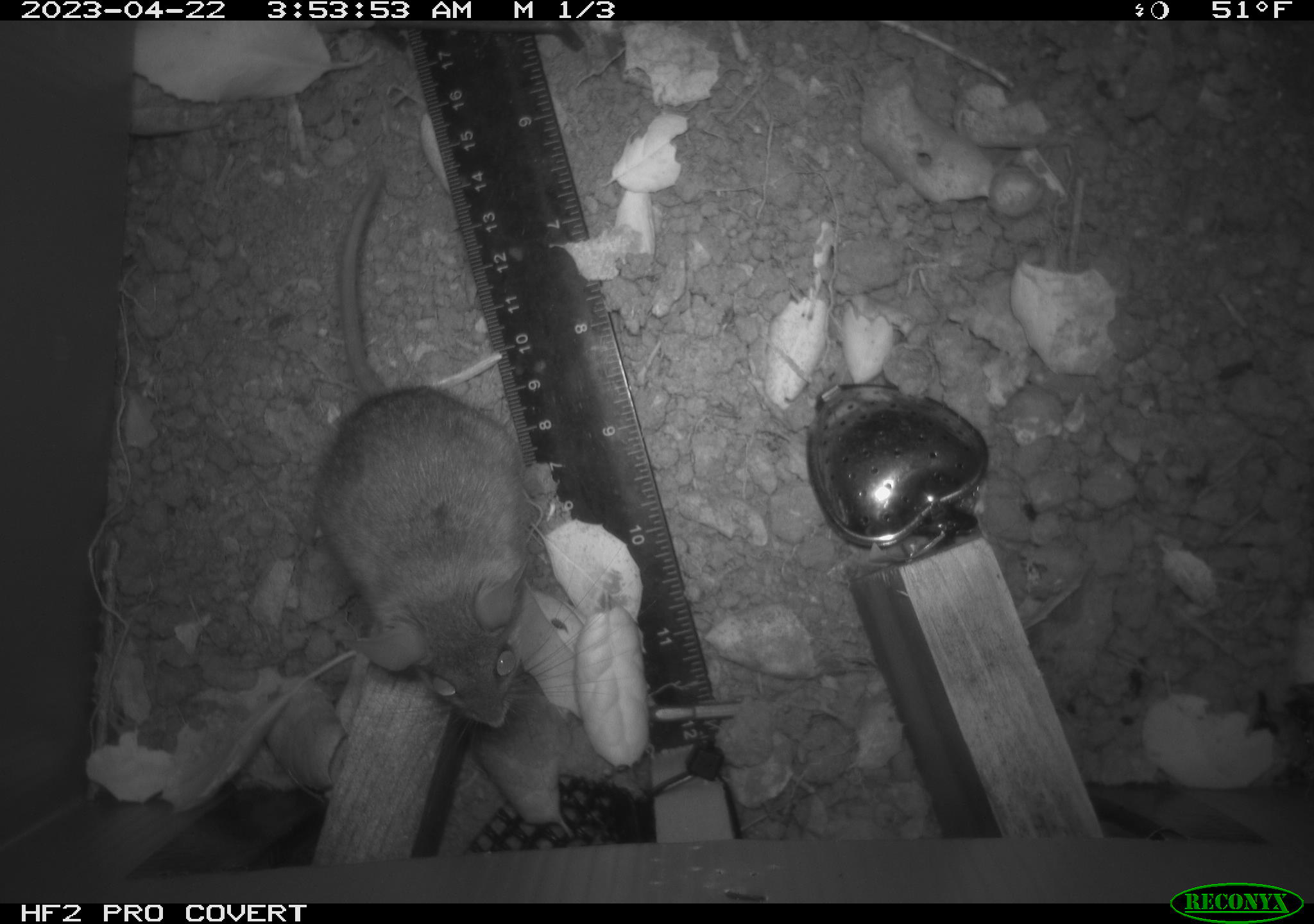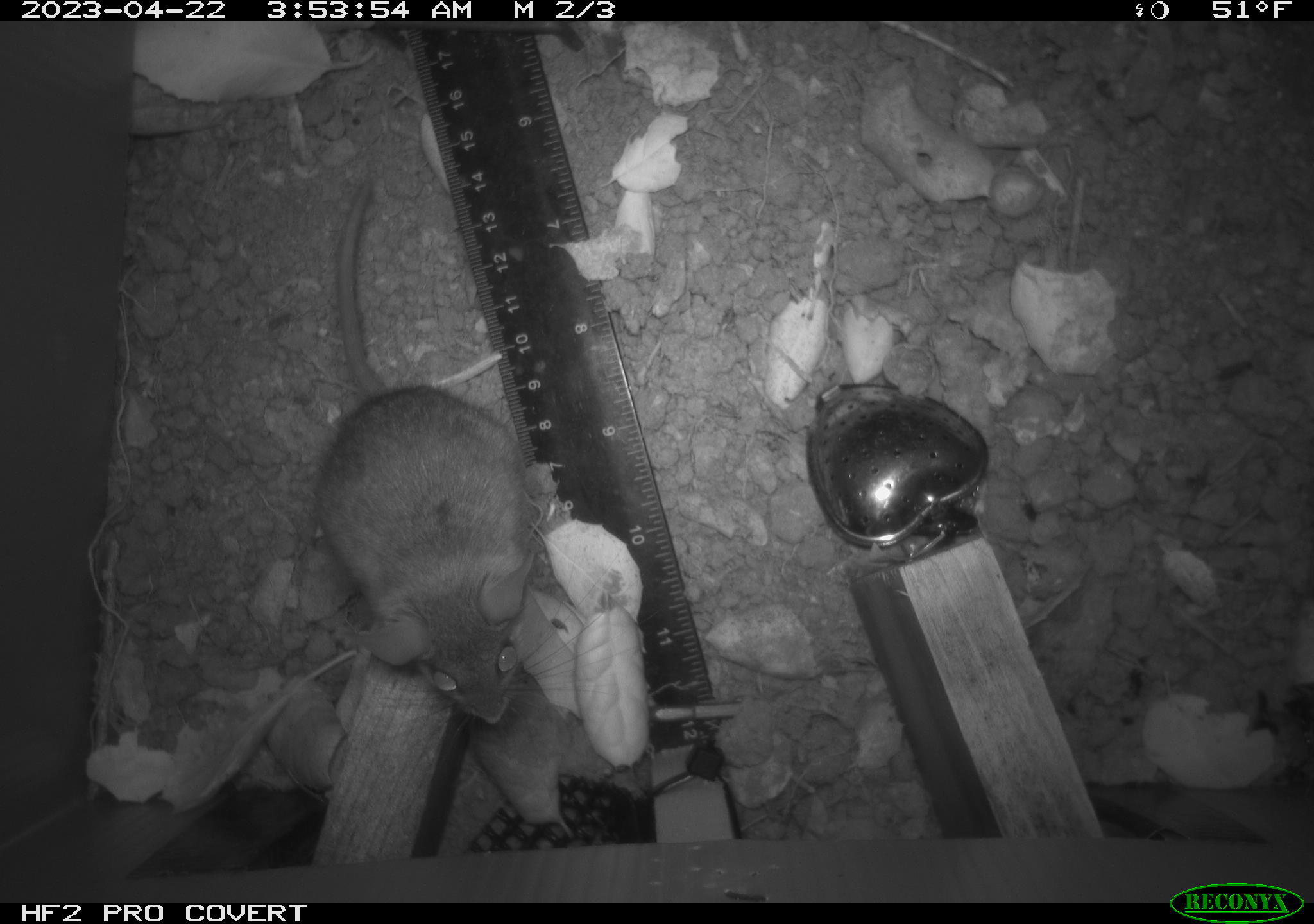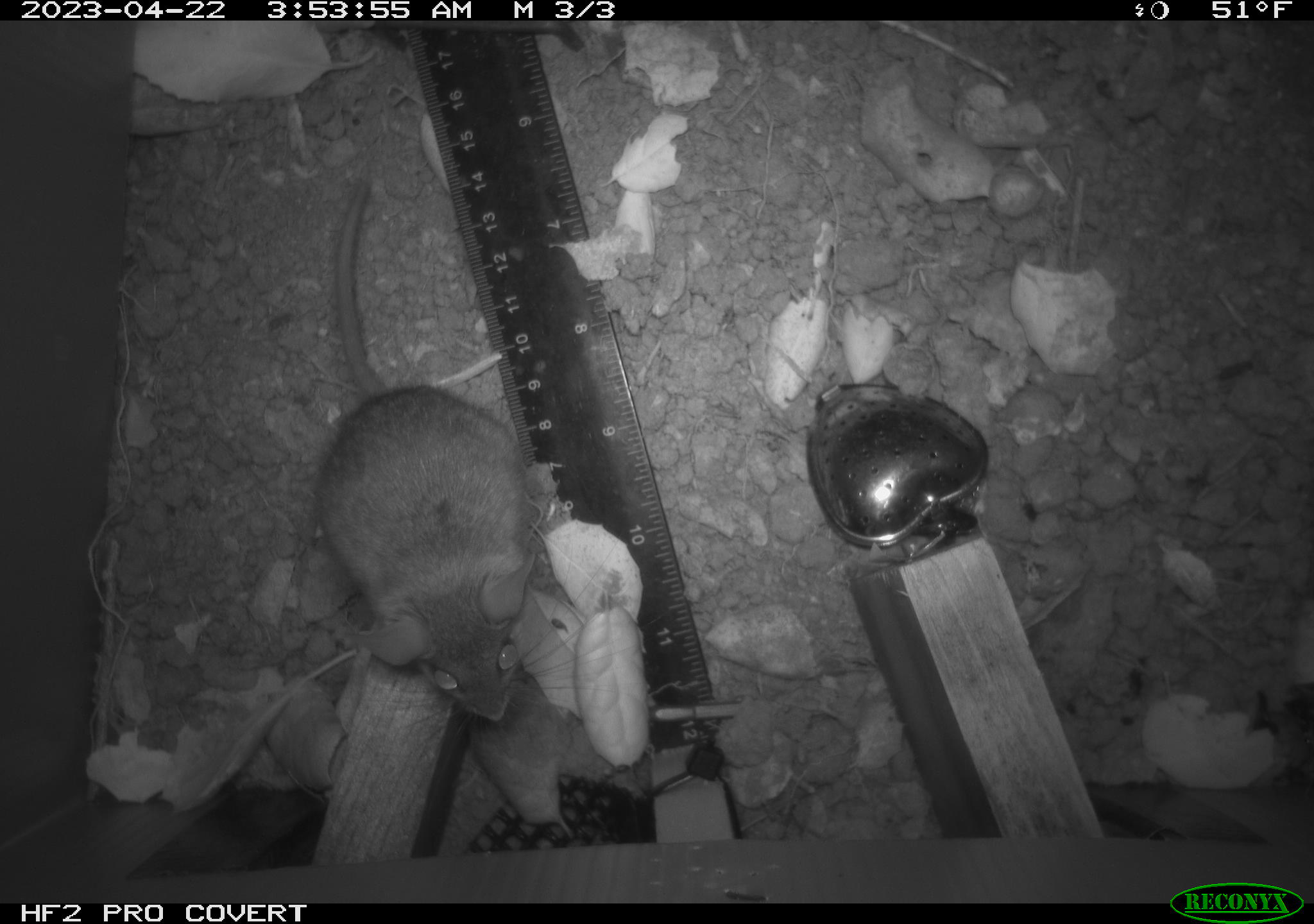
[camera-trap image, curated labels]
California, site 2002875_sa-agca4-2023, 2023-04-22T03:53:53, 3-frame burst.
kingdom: Animalia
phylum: Chordata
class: Mammalia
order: Rodentia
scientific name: Rodentia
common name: mouse species